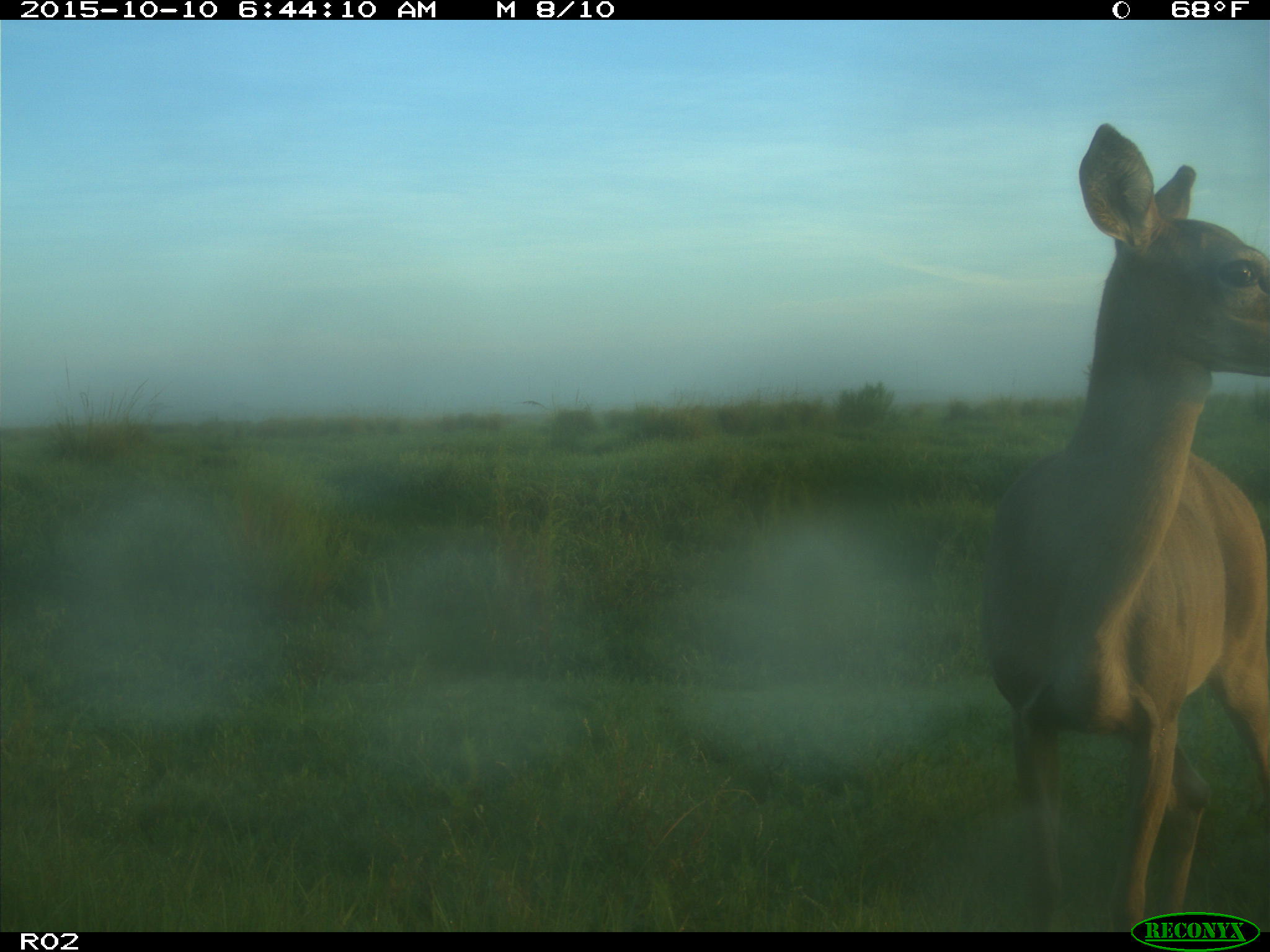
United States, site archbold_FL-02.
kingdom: Animalia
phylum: Chordata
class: Mammalia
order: Artiodactyla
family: Cervidae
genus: Odocoileus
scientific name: Odocoileus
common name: deer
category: unidentified deer